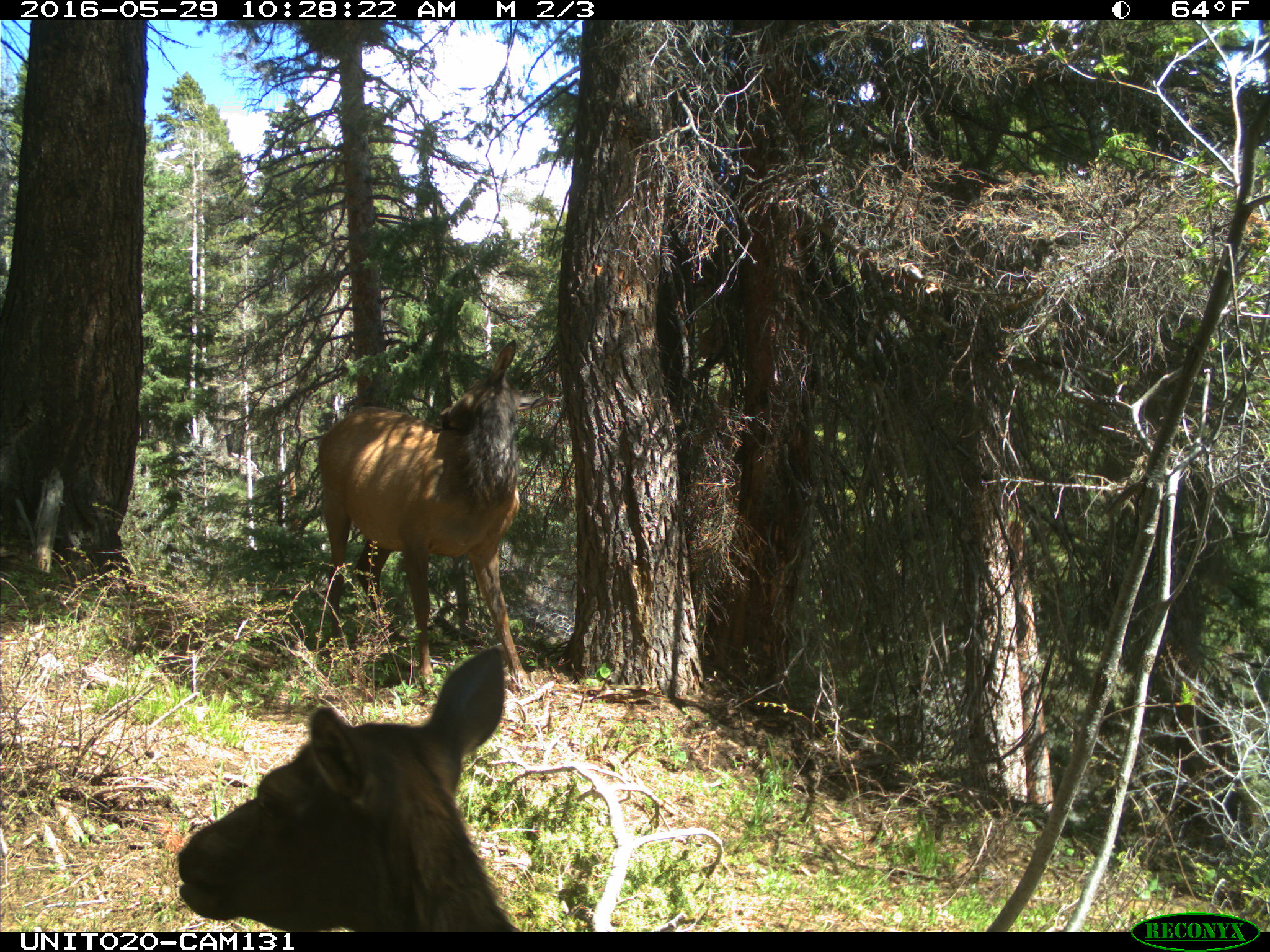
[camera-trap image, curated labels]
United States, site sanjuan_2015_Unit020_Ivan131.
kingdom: Animalia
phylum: Chordata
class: Mammalia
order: Artiodactyla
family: Cervidae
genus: Cervus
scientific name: Cervus elaphus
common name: red deer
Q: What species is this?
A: Cervus elaphus (red deer).